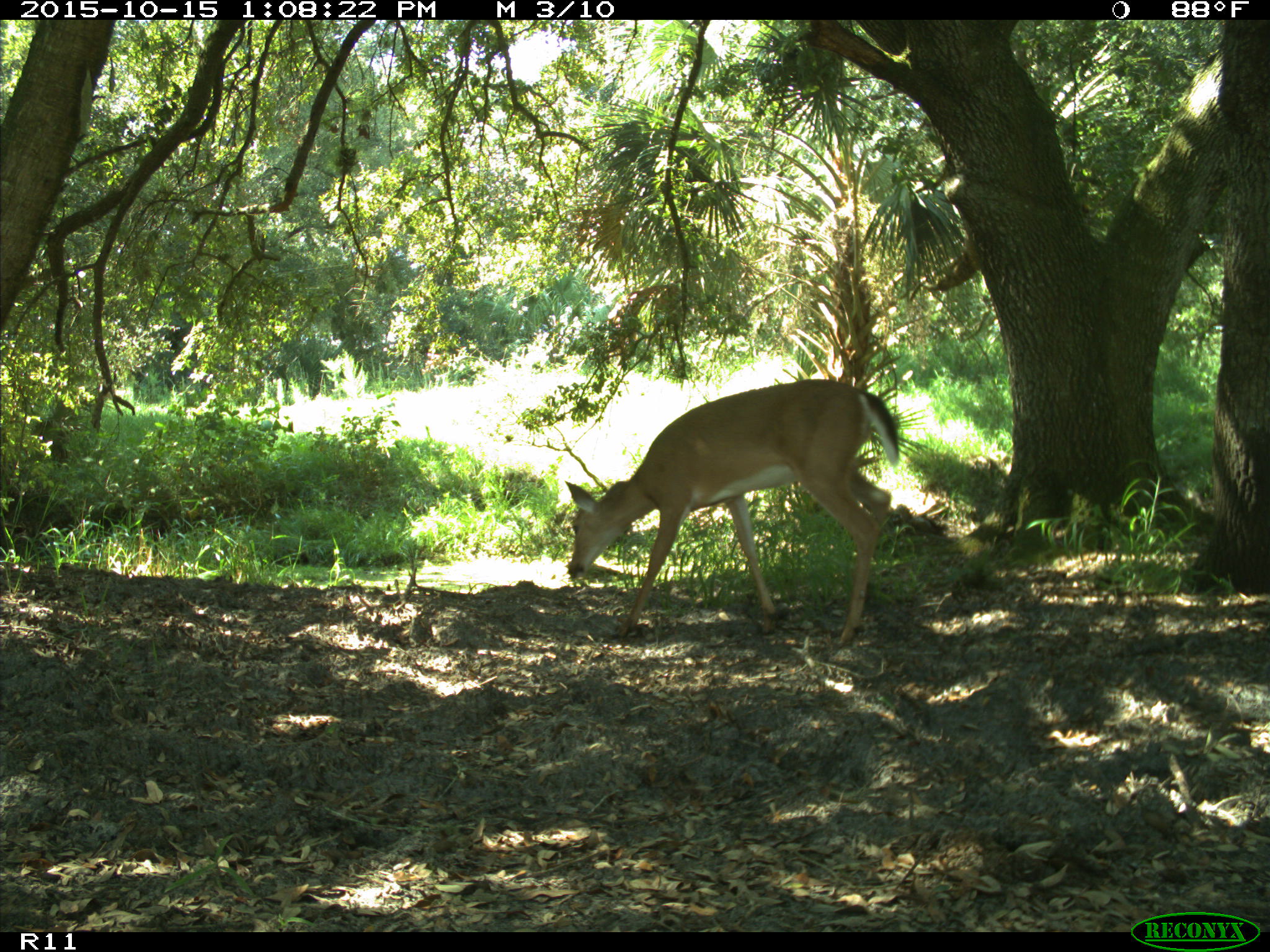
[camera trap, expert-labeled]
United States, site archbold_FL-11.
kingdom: Animalia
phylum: Chordata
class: Mammalia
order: Artiodactyla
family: Cervidae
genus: Odocoileus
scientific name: Odocoileus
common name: deer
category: unidentified deer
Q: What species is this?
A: Unidentified deer (deer) (Odocoileus).